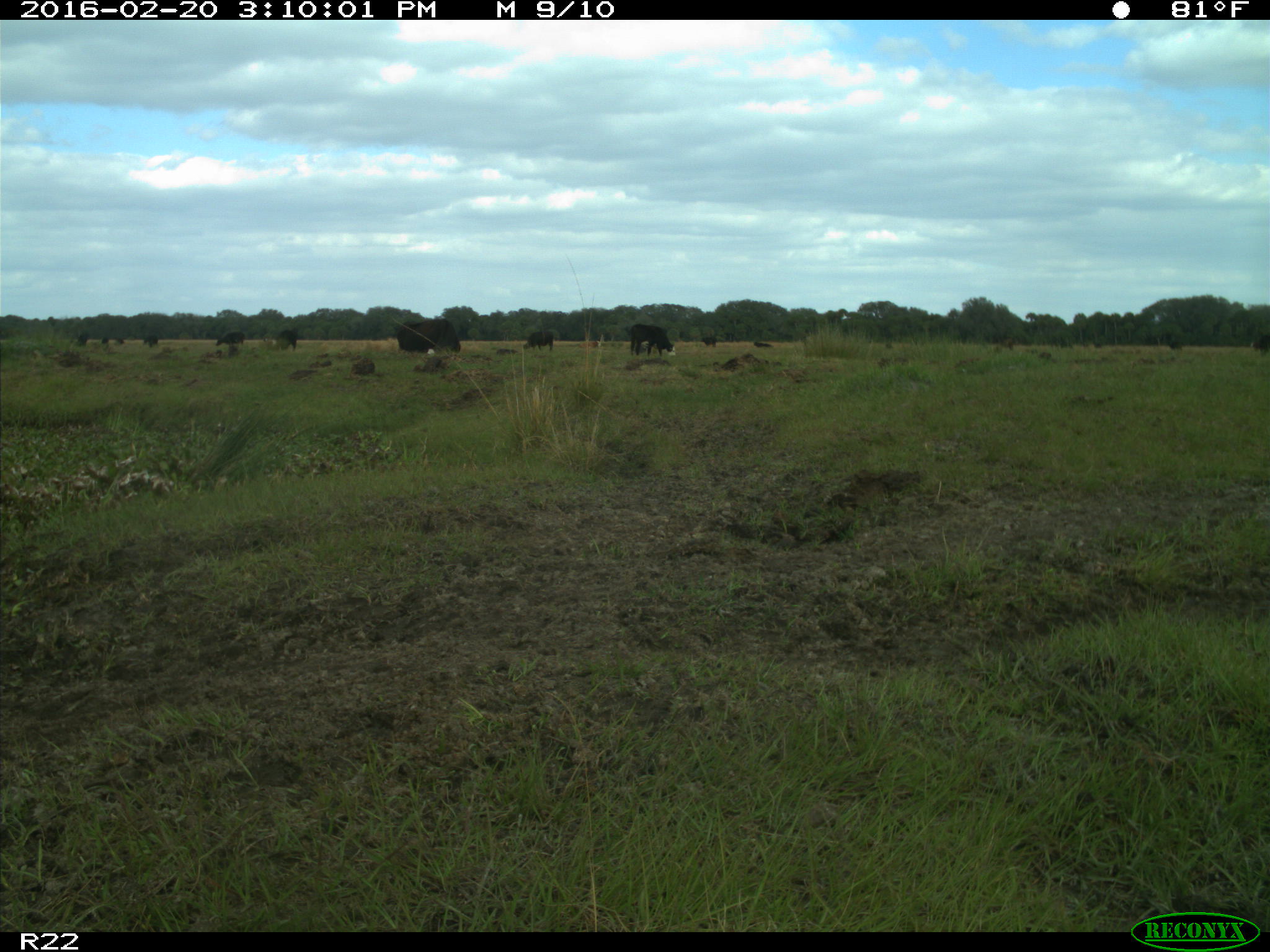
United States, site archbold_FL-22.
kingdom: Animalia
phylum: Chordata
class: Mammalia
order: Artiodactyla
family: Bovidae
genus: Bos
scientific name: Bos taurus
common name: domestic cow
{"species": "Bos taurus (domestic cow)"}